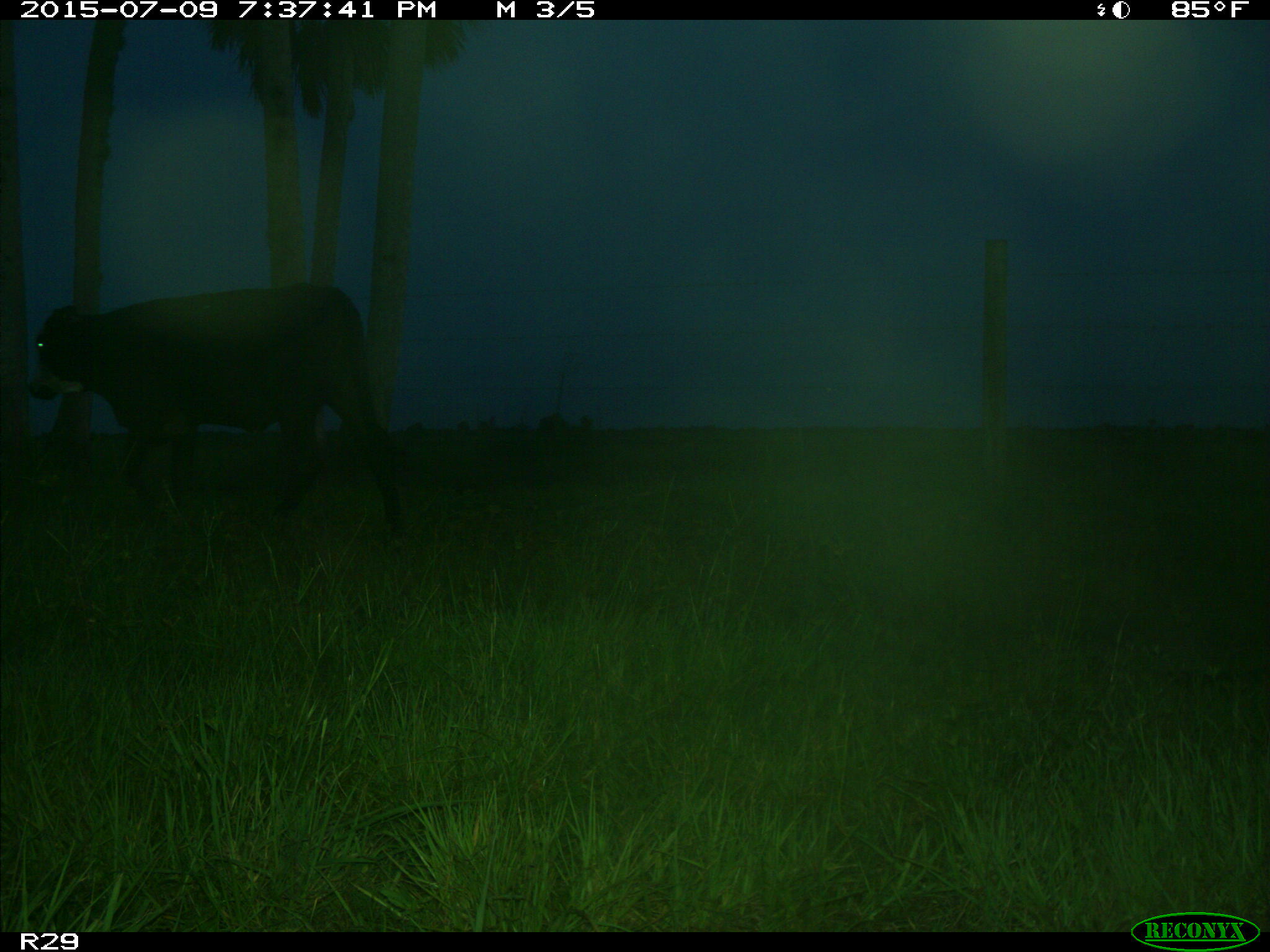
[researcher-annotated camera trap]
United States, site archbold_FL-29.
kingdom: Animalia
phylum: Chordata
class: Mammalia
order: Artiodactyla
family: Bovidae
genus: Bos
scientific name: Bos taurus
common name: domestic cow